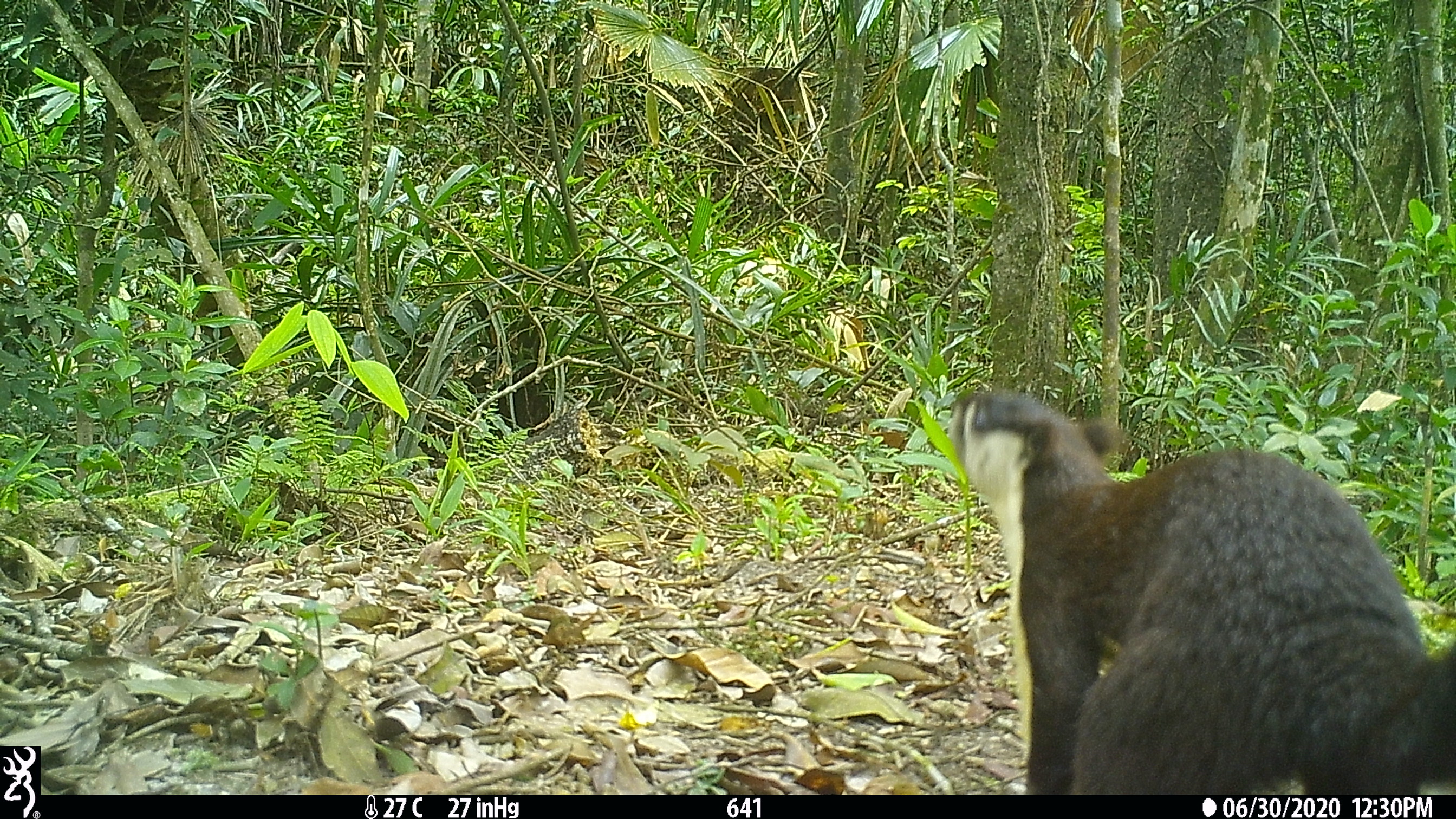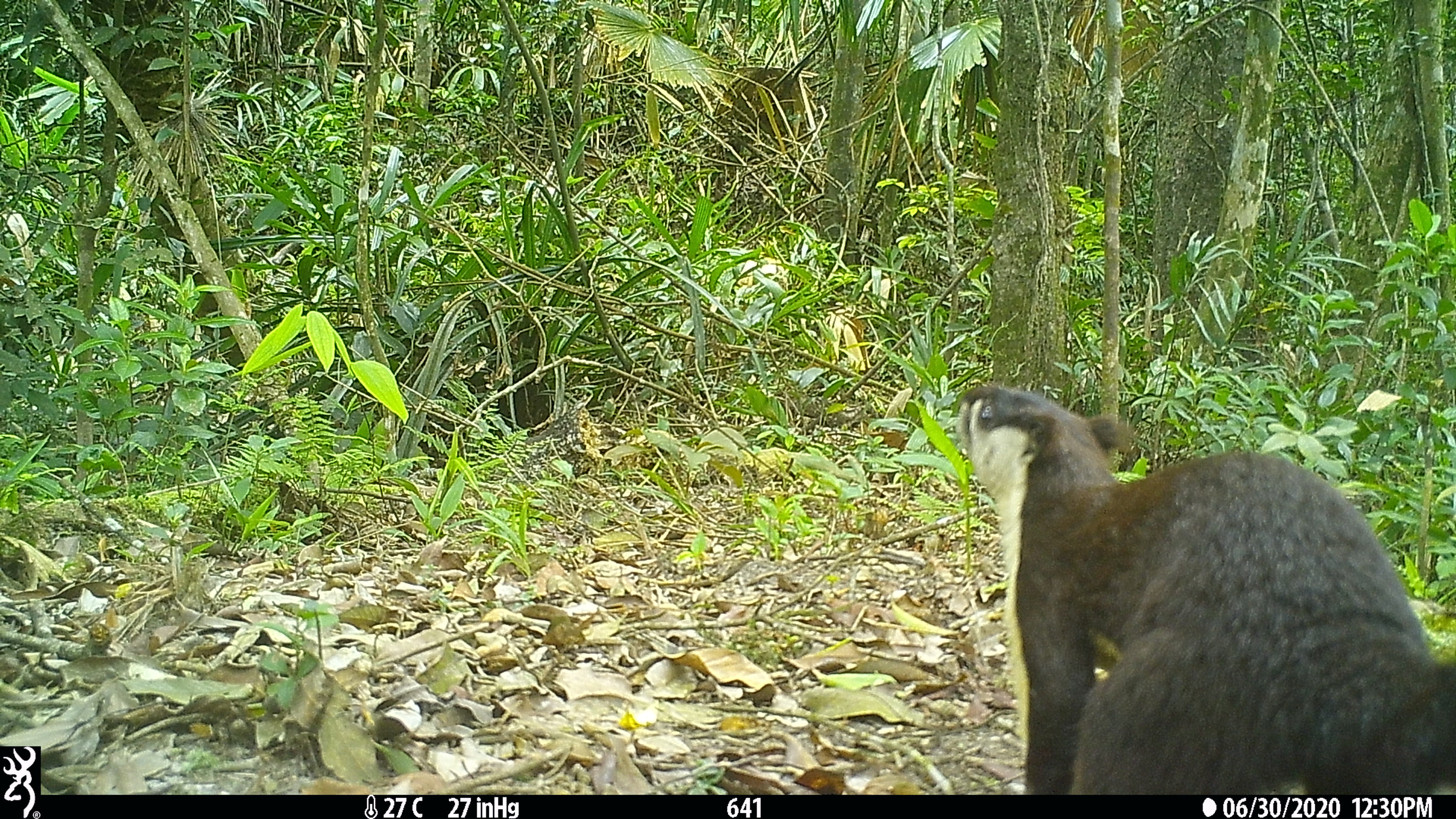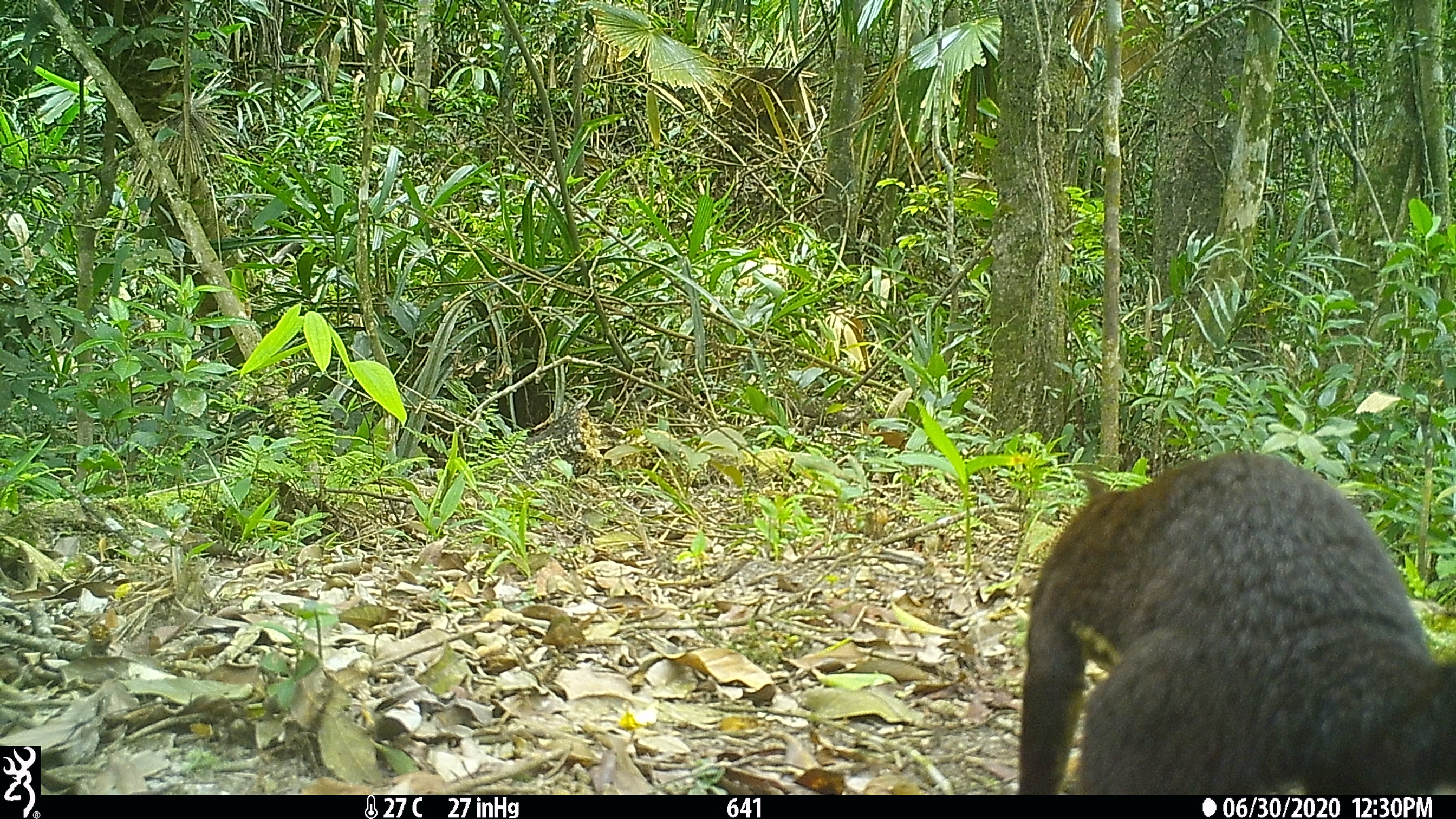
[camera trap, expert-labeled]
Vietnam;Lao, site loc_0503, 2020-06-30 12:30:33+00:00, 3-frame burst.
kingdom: Animalia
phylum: Chordata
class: Mammalia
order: Rodentia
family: Sciuridae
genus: Ratufa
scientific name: Ratufa bicolor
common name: black giant squirrel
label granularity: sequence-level